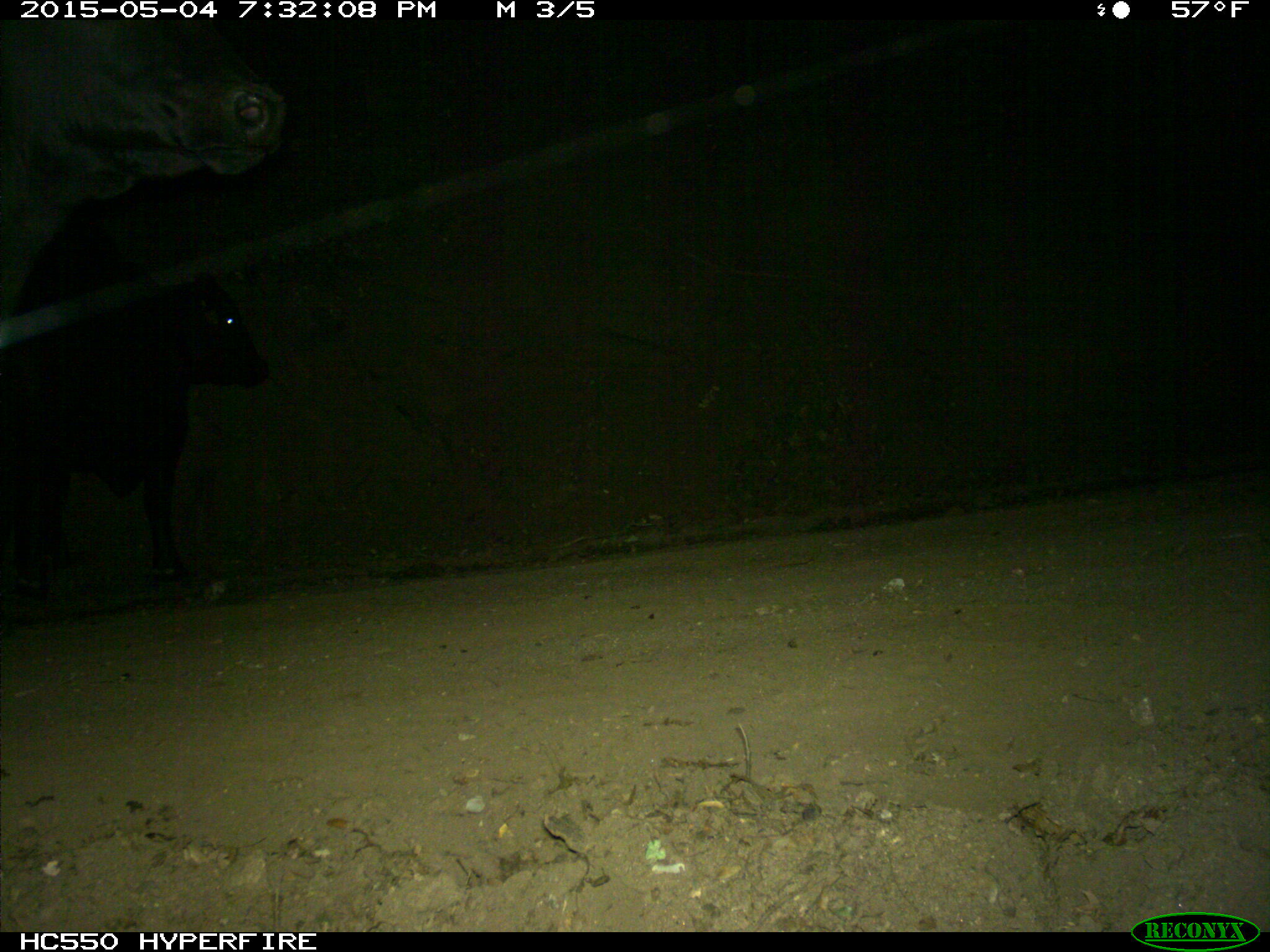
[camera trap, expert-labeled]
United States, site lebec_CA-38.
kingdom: Animalia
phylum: Chordata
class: Mammalia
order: Artiodactyla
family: Bovidae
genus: Bos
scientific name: Bos taurus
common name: domestic cow